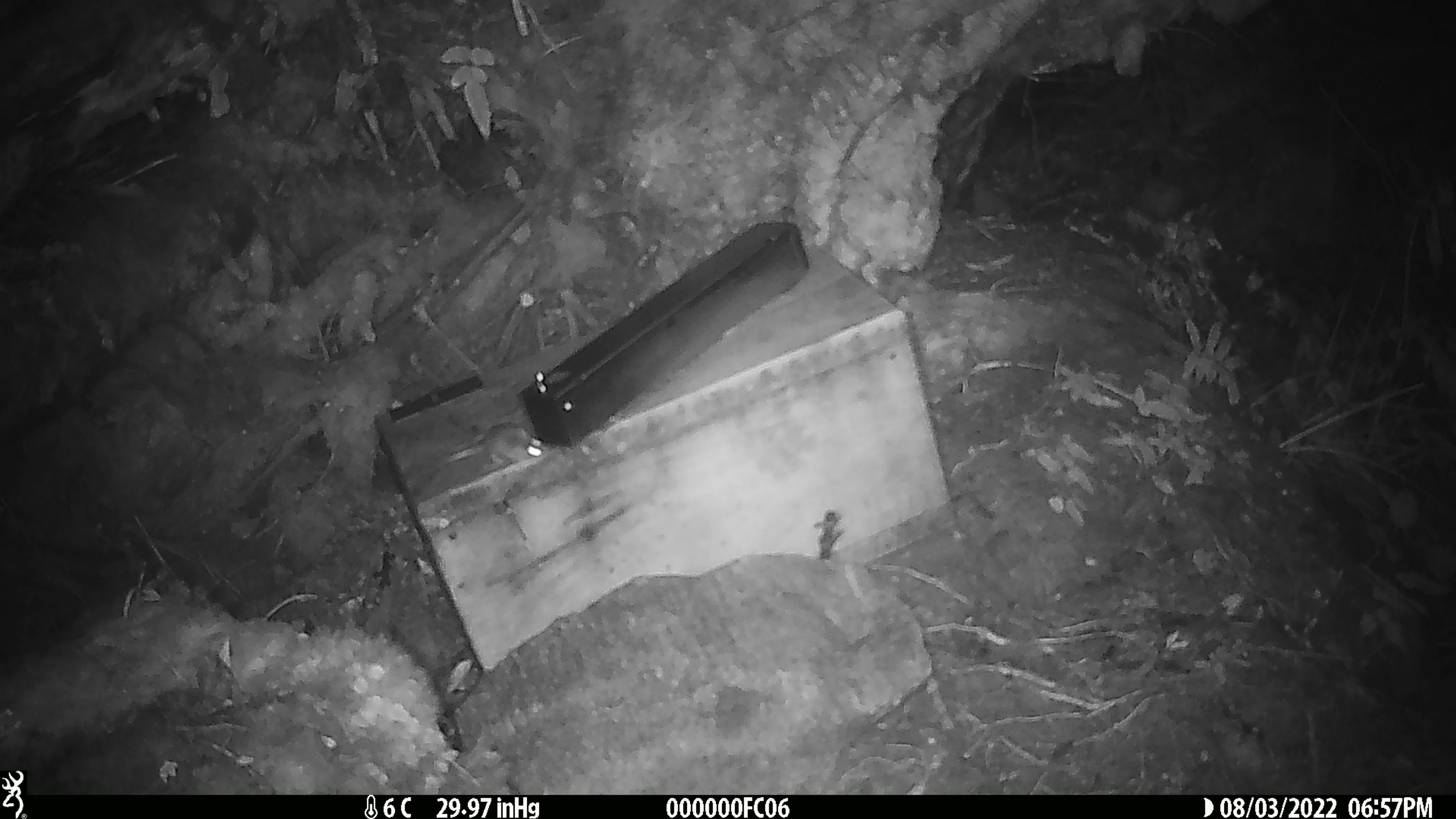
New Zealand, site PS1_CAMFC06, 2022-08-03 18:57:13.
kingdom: Animalia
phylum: Chordata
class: Mammalia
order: Rodentia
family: Muridae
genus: Mus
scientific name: Mus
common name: mouse